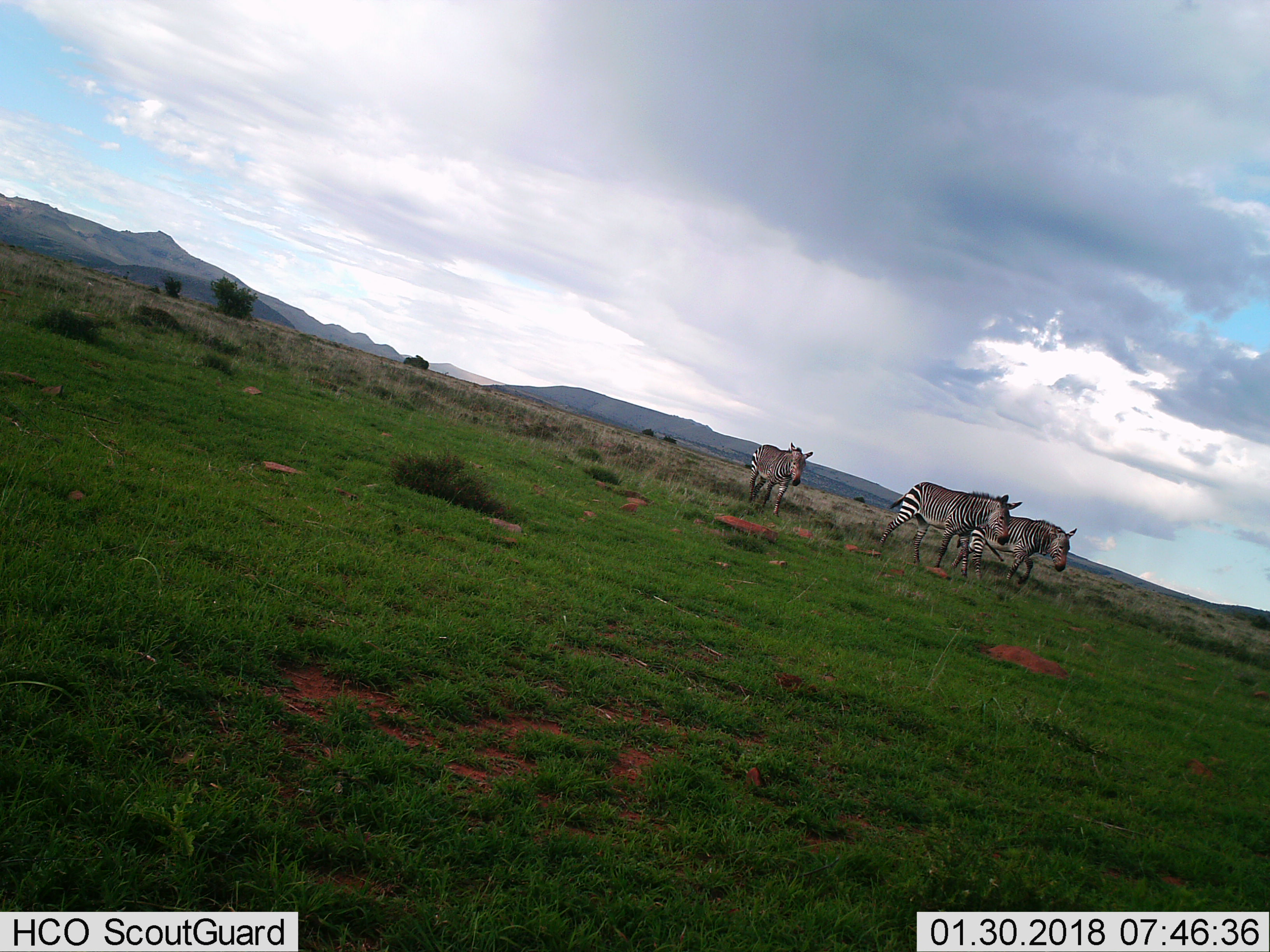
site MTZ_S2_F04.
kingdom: Animalia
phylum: Chordata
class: Mammalia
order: Perissodactyla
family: Equidae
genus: Equus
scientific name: Equus zebra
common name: mountain zebra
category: zebramountain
Zebramountain (mountain zebra) (Equus zebra), count 3. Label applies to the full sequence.